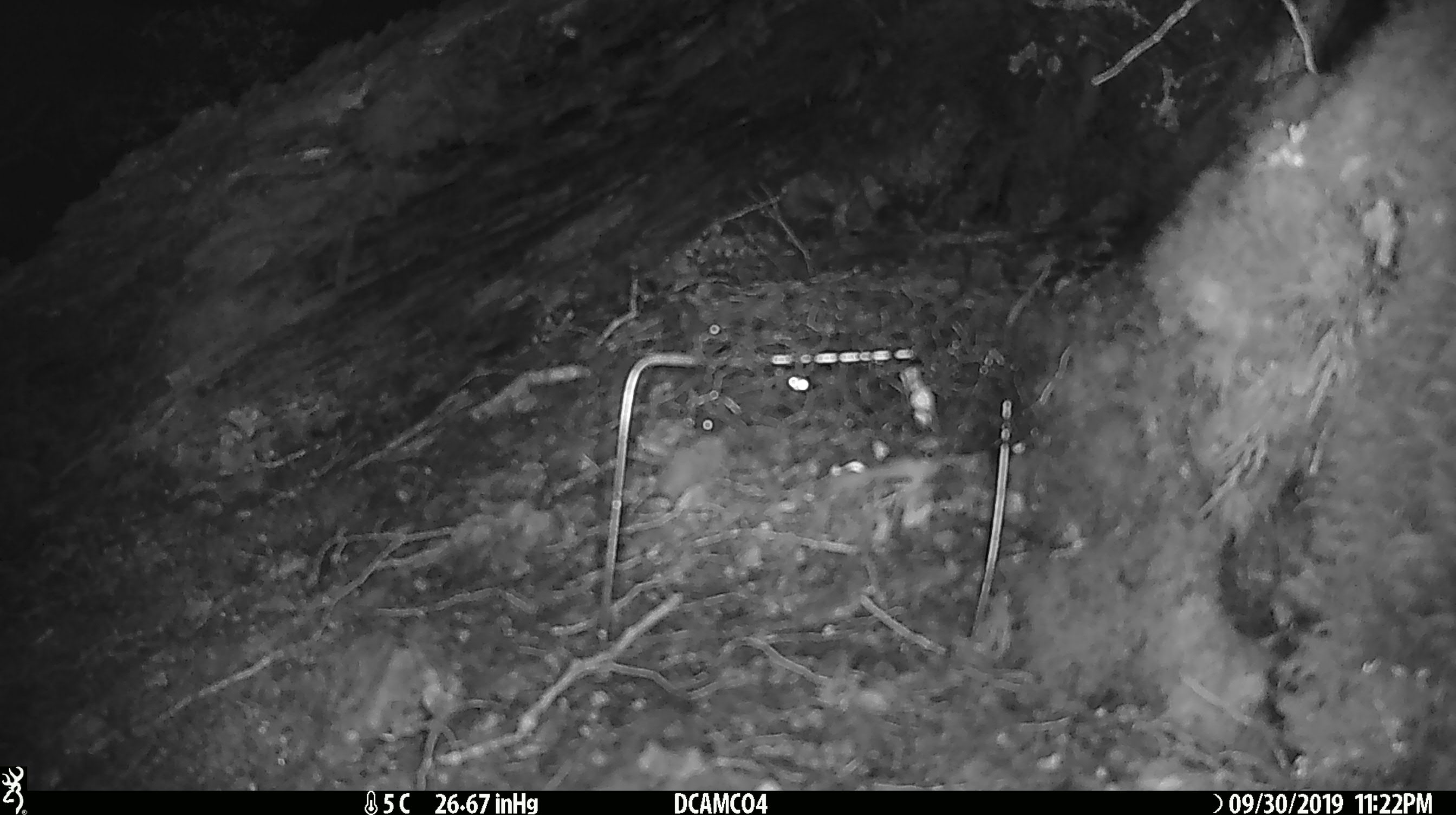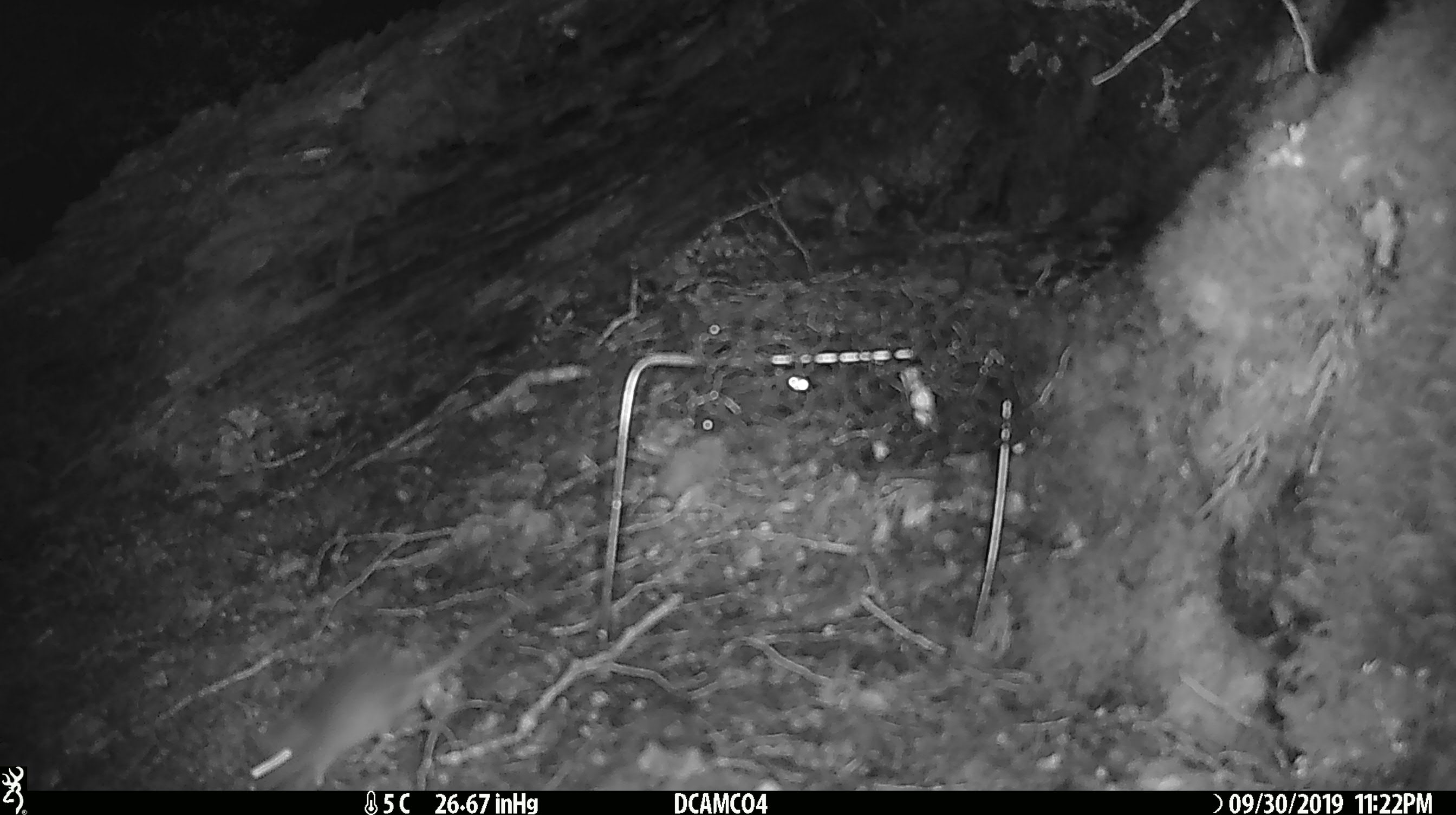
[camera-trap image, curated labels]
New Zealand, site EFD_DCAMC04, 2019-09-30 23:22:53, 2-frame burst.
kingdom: Animalia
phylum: Chordata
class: Mammalia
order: Rodentia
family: Muridae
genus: Mus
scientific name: Mus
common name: mouse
Mouse (Mus).